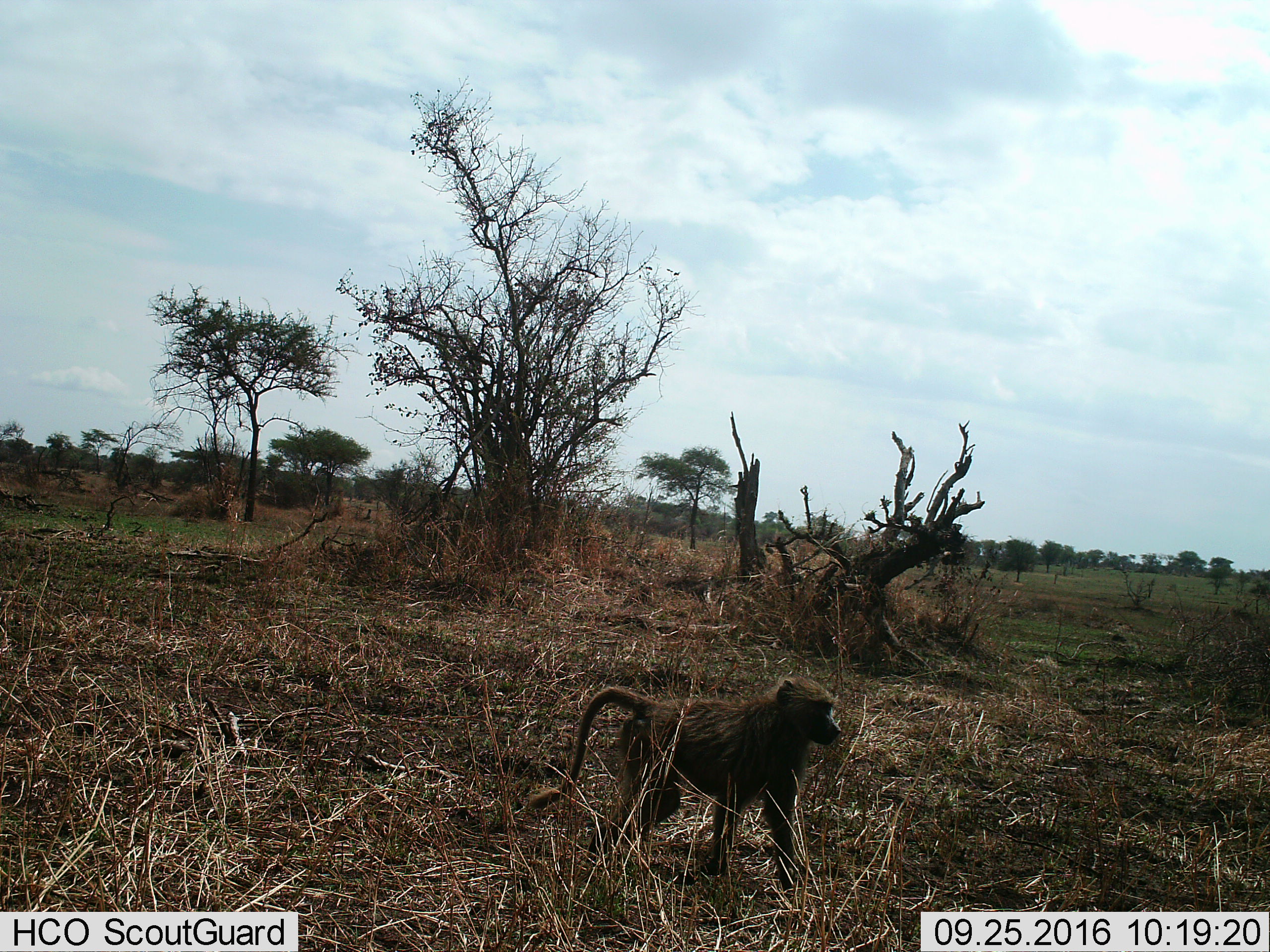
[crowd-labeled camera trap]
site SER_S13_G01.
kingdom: Animalia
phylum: Chordata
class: Mammalia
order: Primates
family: Cercopithecidae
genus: Papio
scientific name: Papio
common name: baboon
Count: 1.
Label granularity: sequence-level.